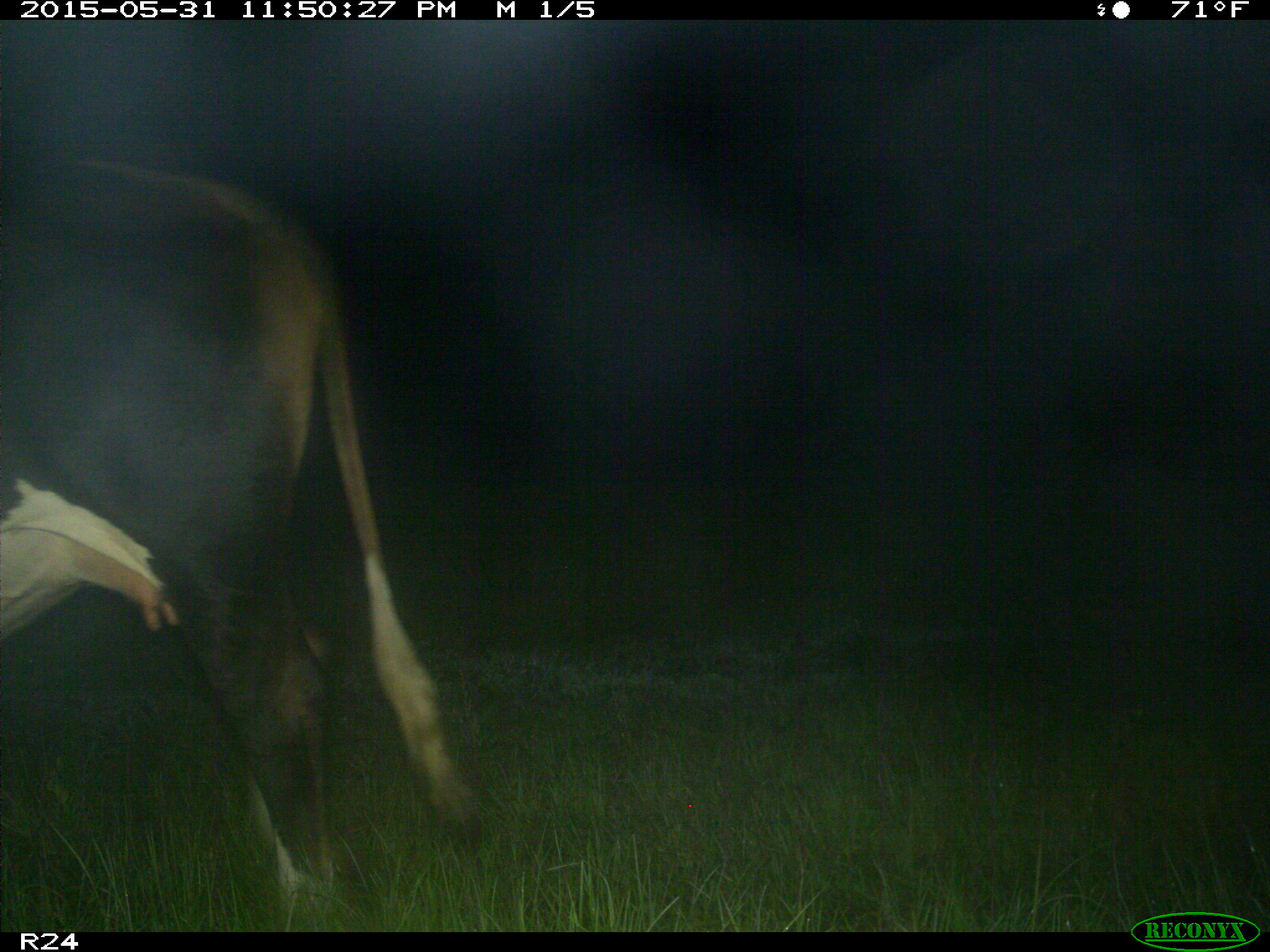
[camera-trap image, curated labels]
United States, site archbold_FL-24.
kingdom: Animalia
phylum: Chordata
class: Mammalia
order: Artiodactyla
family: Bovidae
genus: Bos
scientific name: Bos taurus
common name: domestic cow